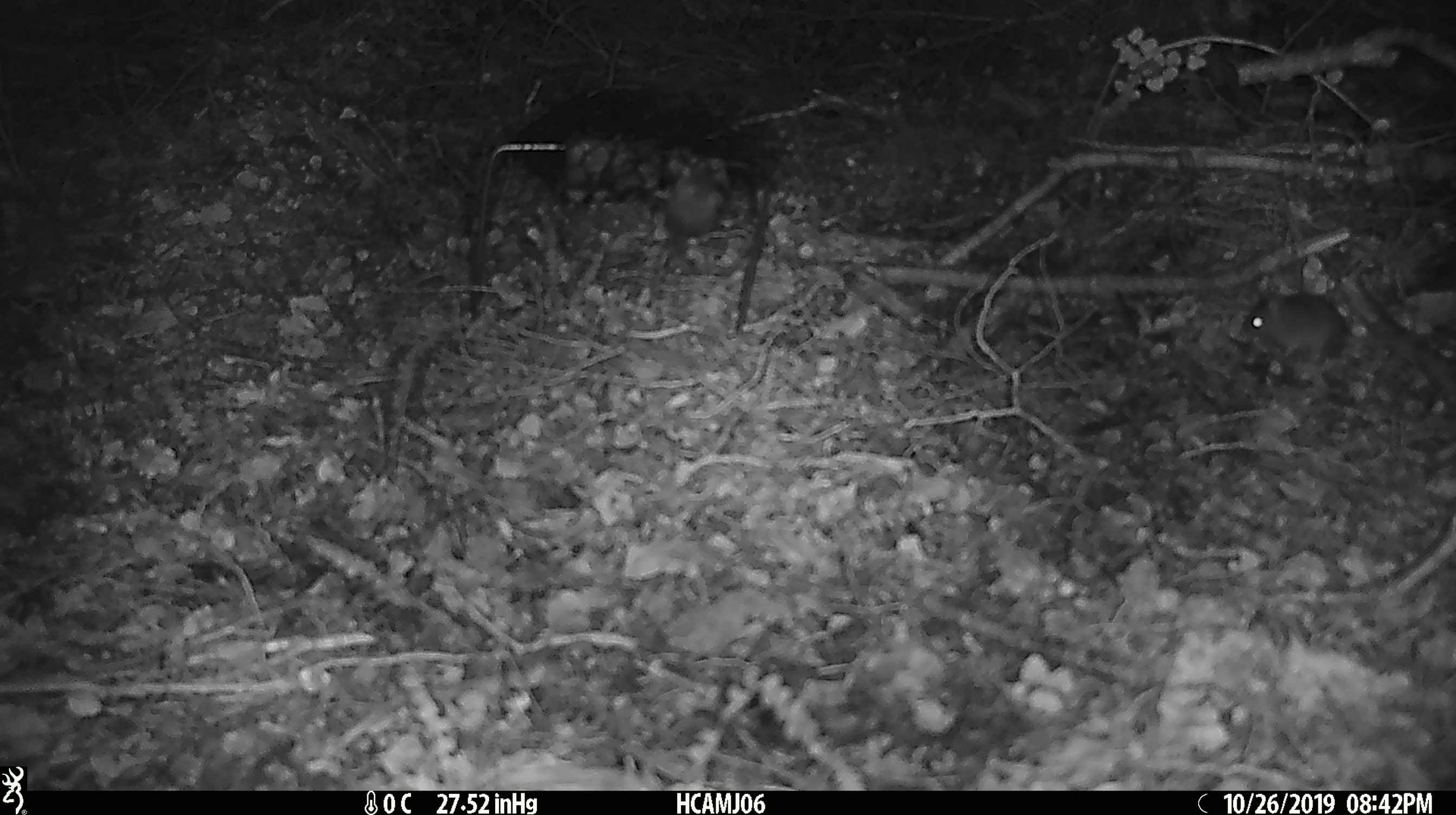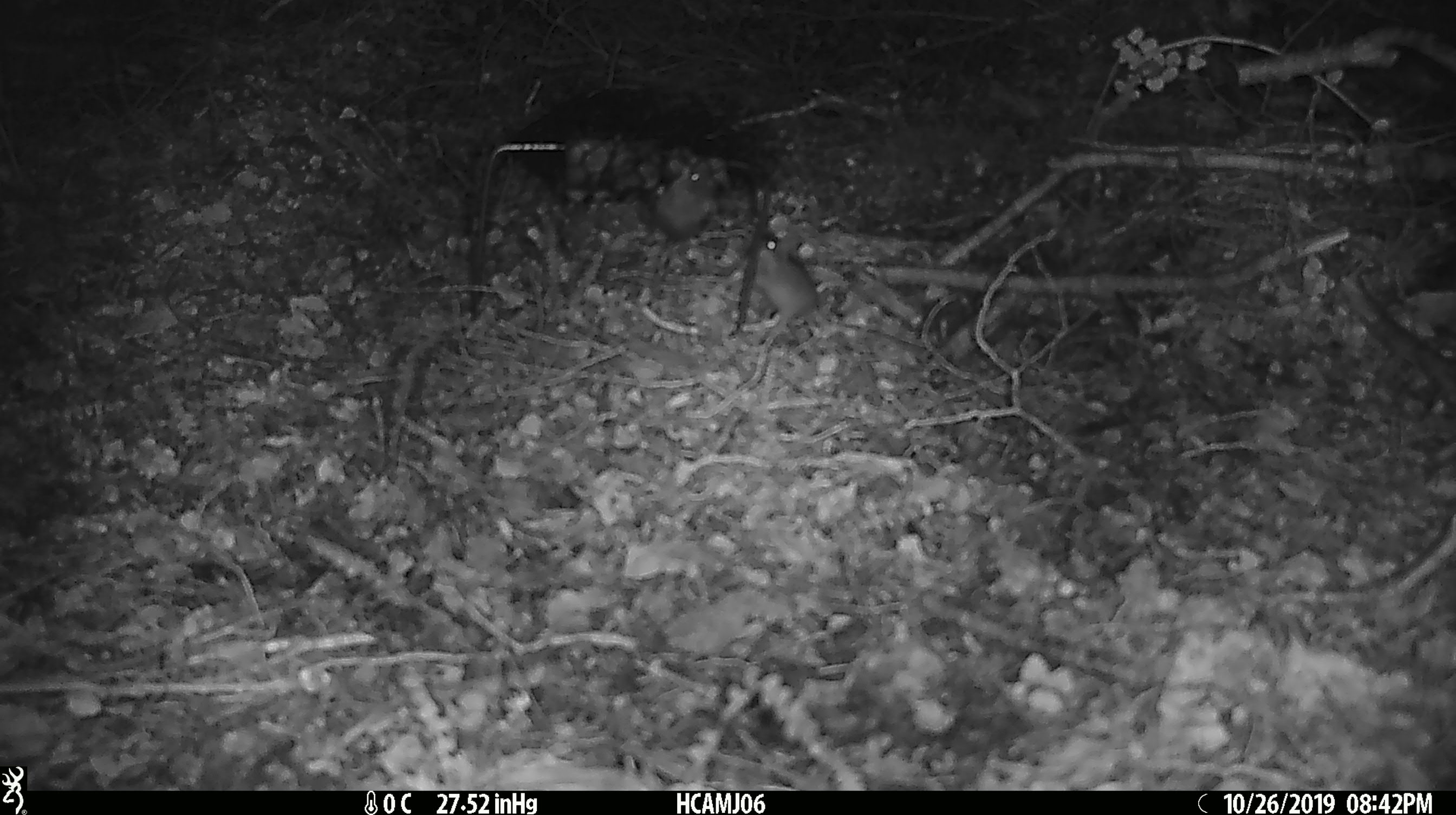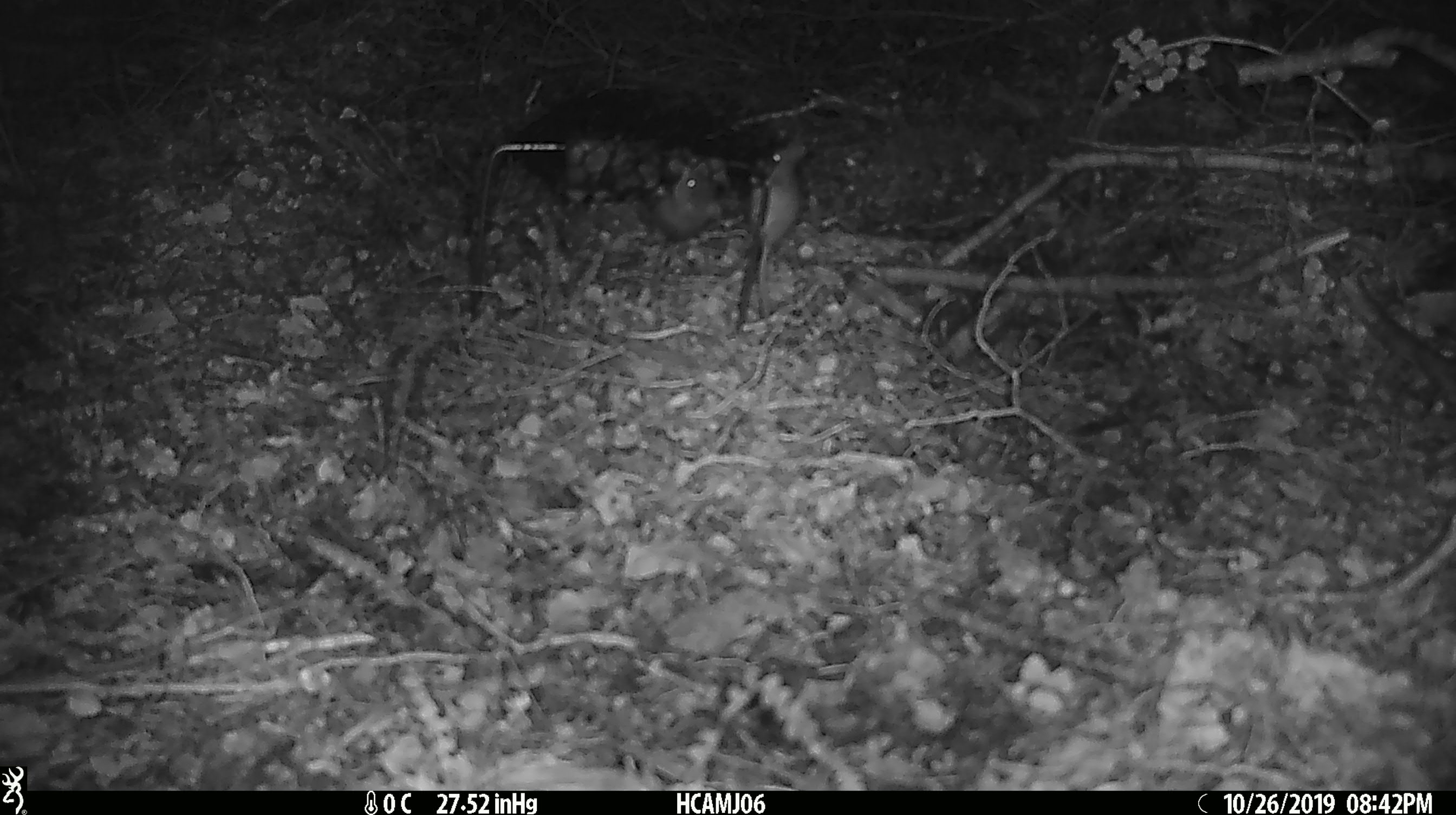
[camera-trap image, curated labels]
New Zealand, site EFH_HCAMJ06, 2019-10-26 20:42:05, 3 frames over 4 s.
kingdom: Animalia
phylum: Chordata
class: Mammalia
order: Rodentia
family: Muridae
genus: Mus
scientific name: Mus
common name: mouse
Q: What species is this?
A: Mouse (Mus).